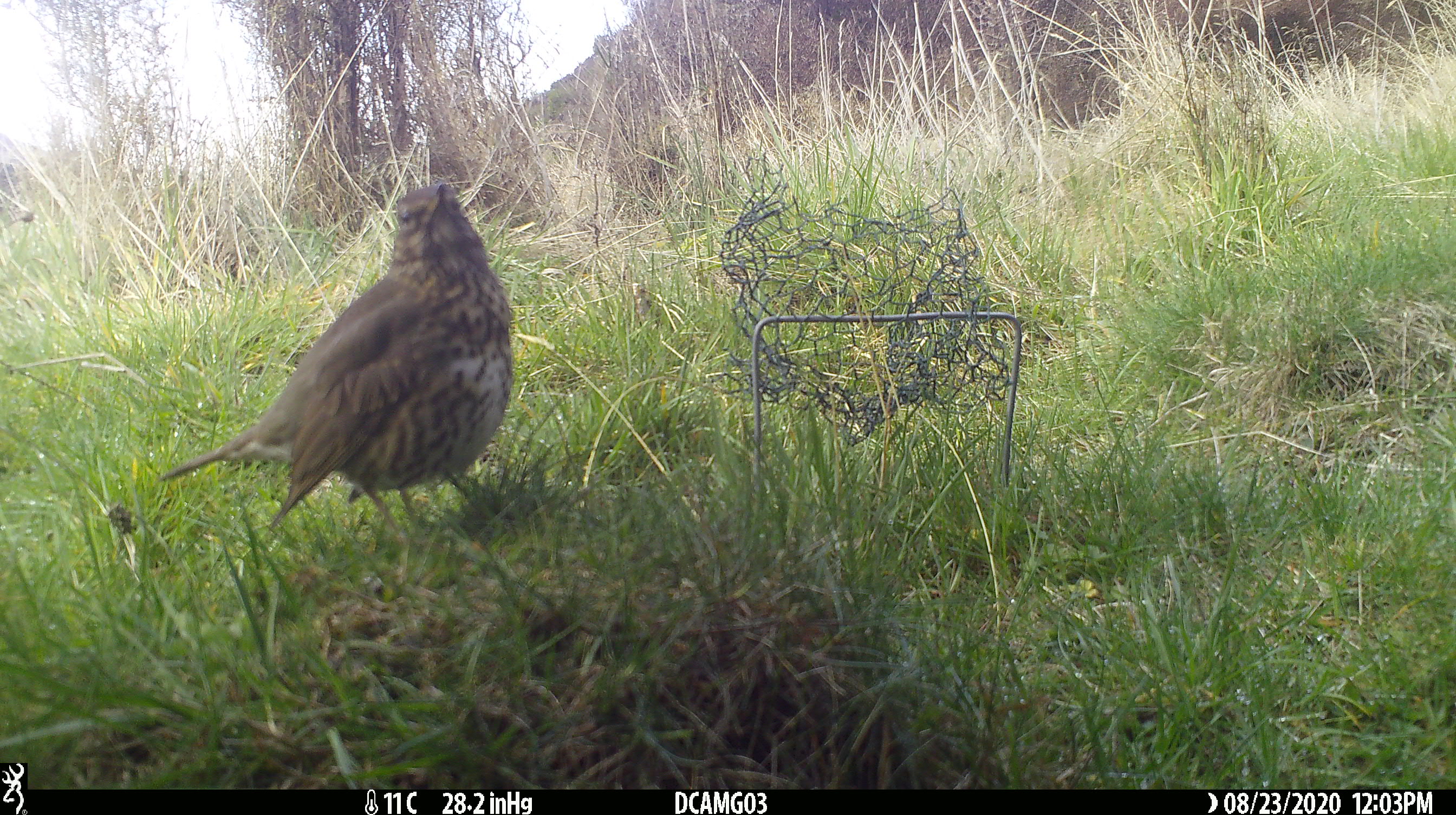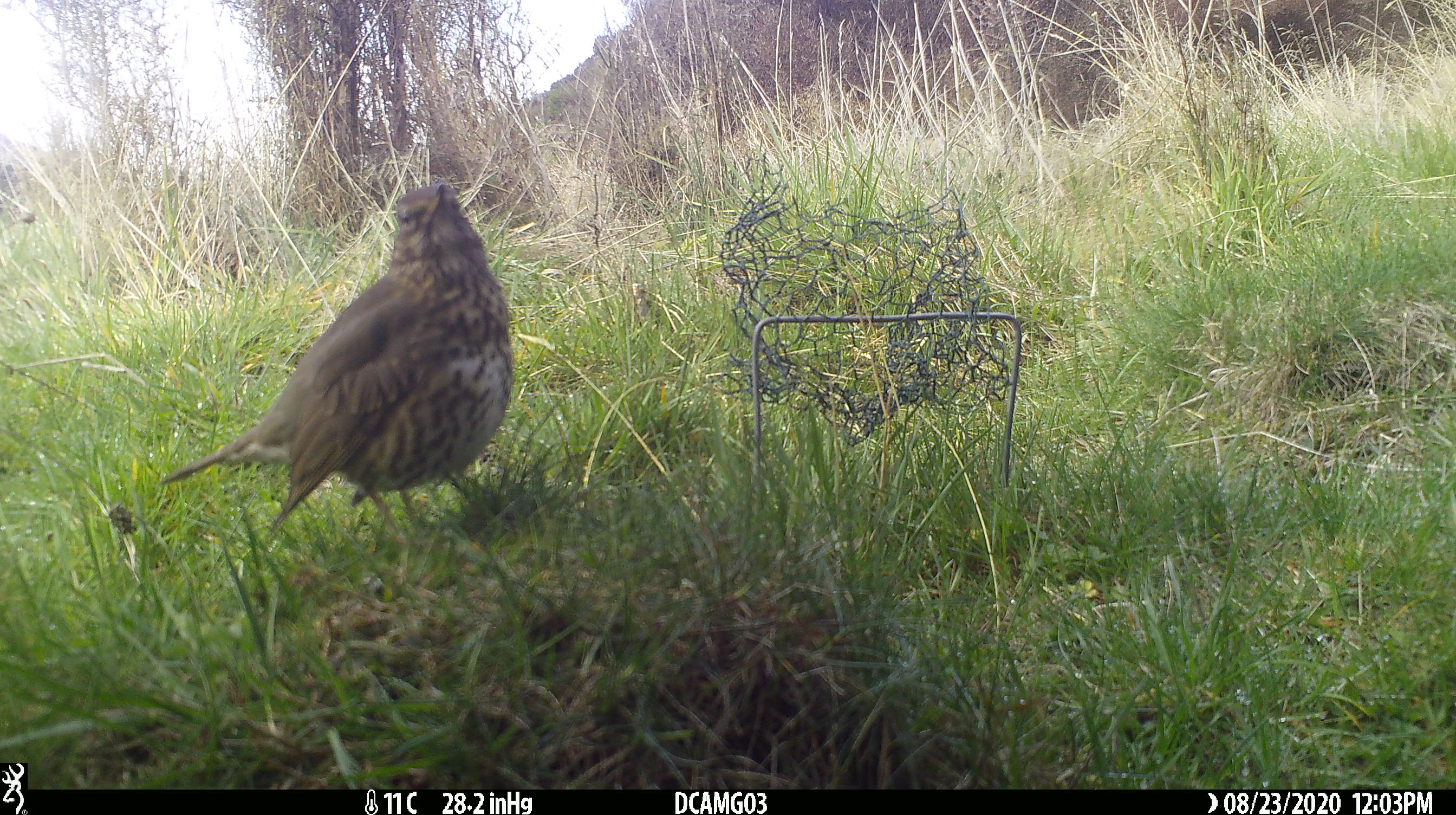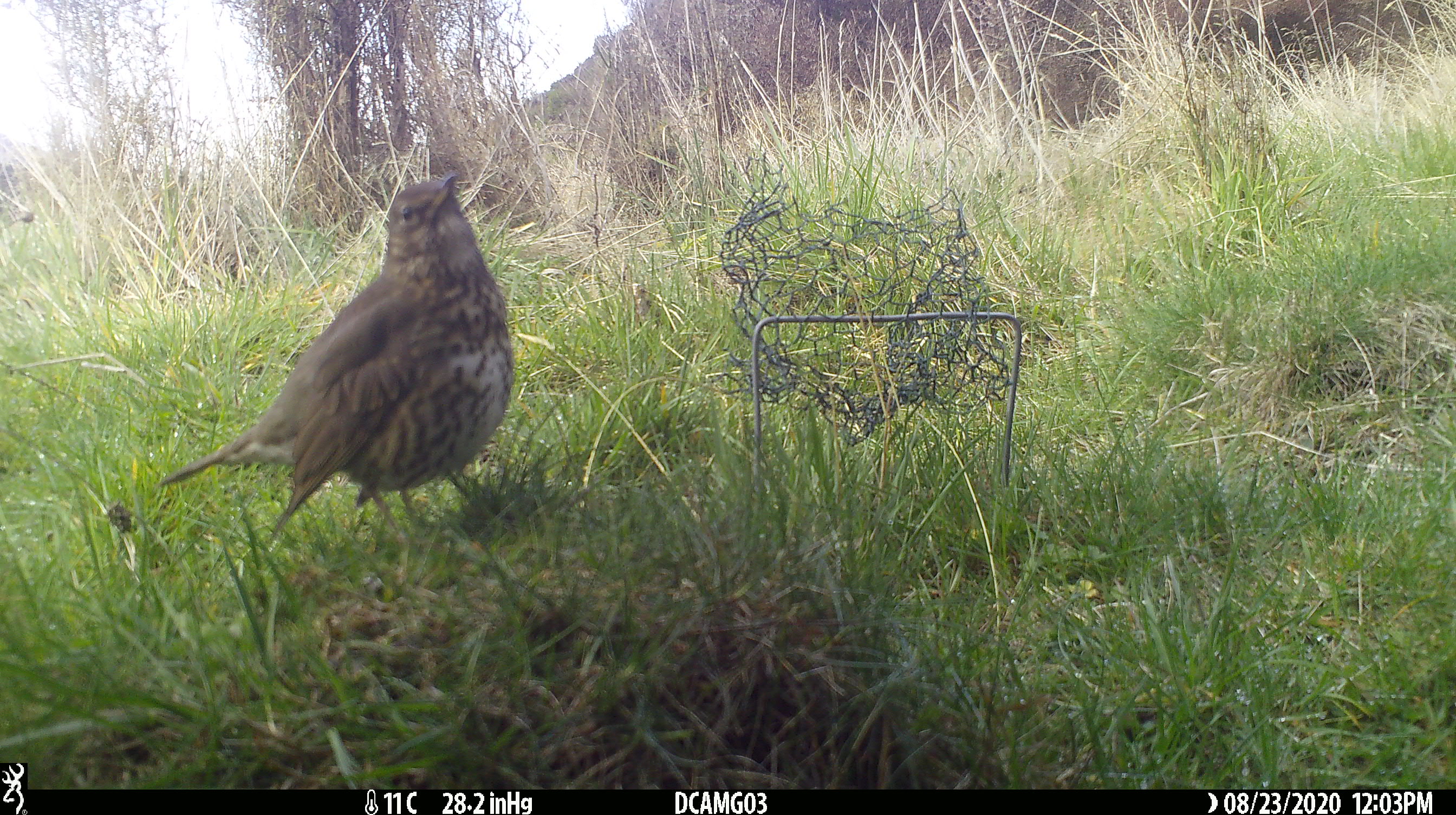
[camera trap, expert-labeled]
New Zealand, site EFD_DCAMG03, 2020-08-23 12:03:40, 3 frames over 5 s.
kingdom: Animalia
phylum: Chordata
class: Aves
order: Passeriformes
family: Turdidae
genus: Turdus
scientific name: Turdus philomelos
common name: song thrush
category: thrush